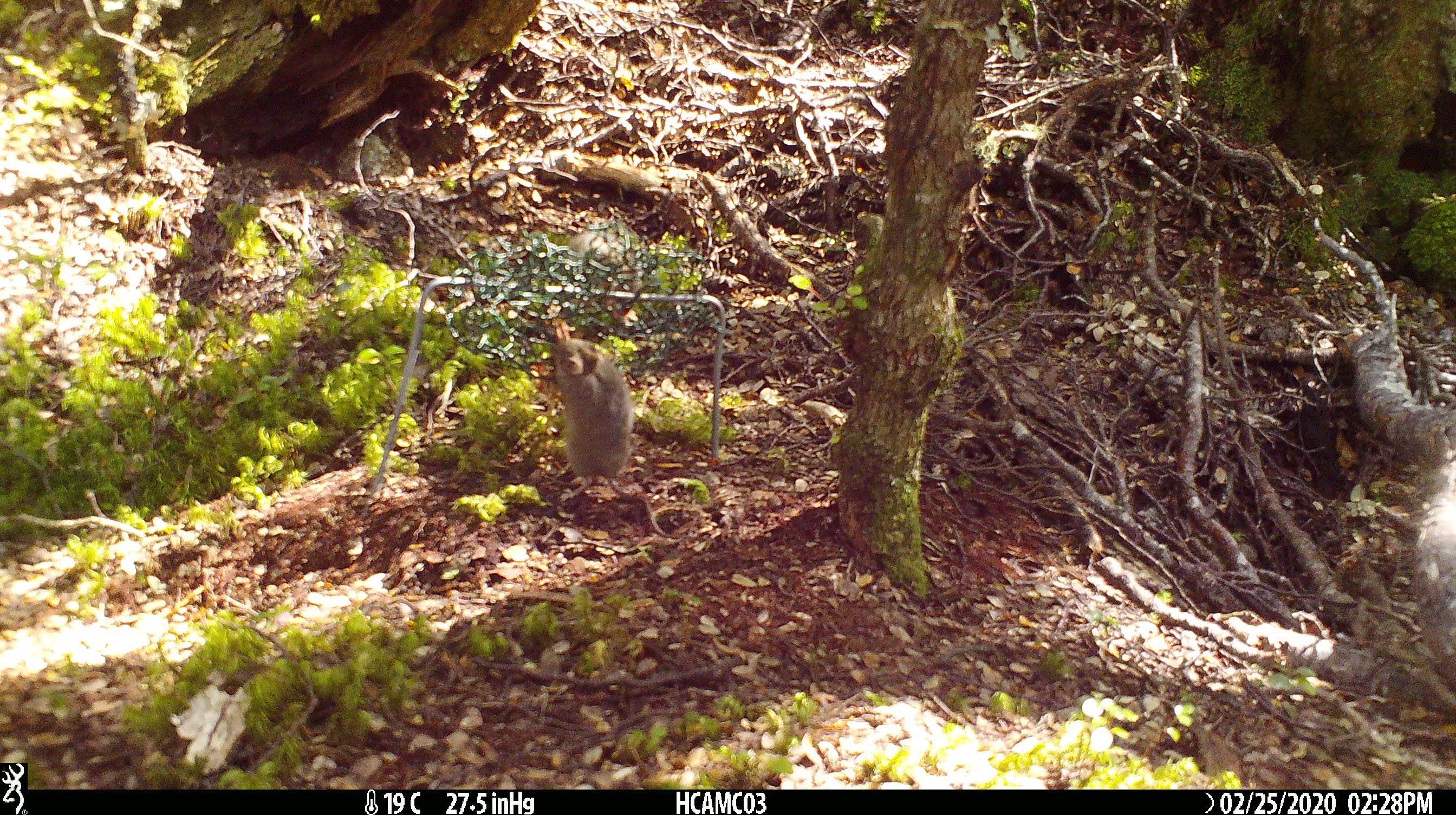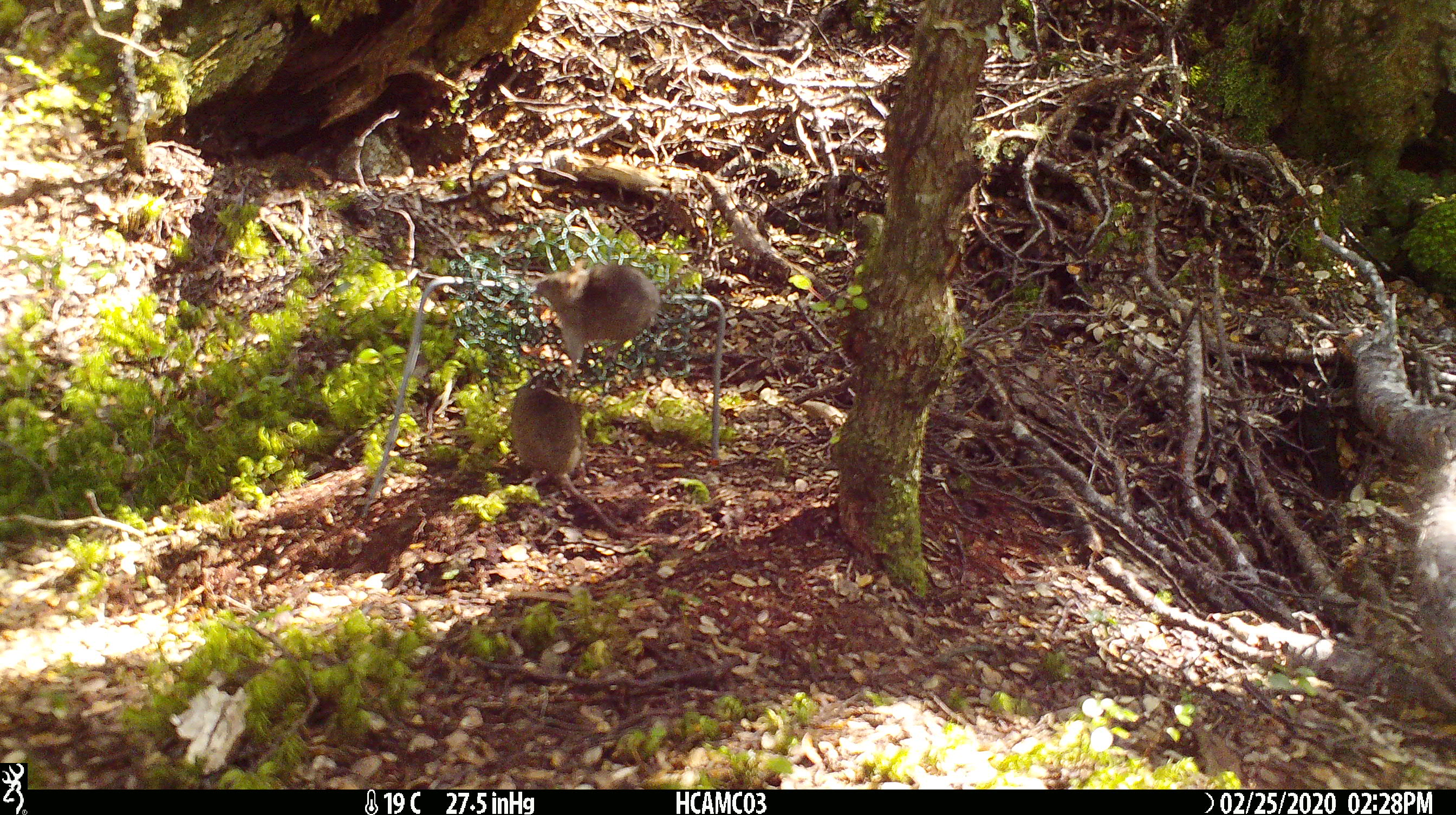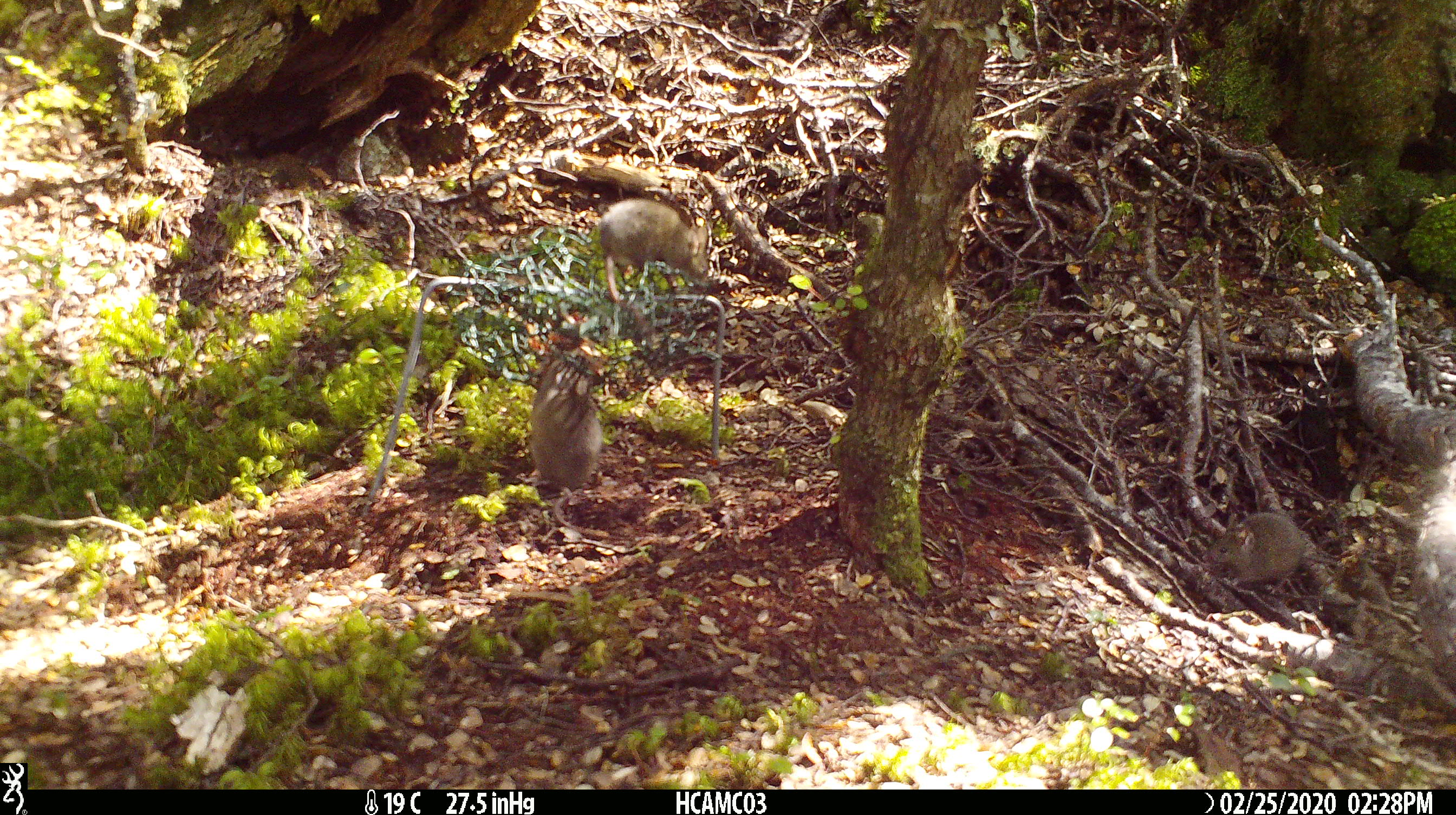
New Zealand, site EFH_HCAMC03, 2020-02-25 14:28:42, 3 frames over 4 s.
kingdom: Animalia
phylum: Chordata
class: Mammalia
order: Rodentia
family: Muridae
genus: Mus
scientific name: Mus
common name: mouse